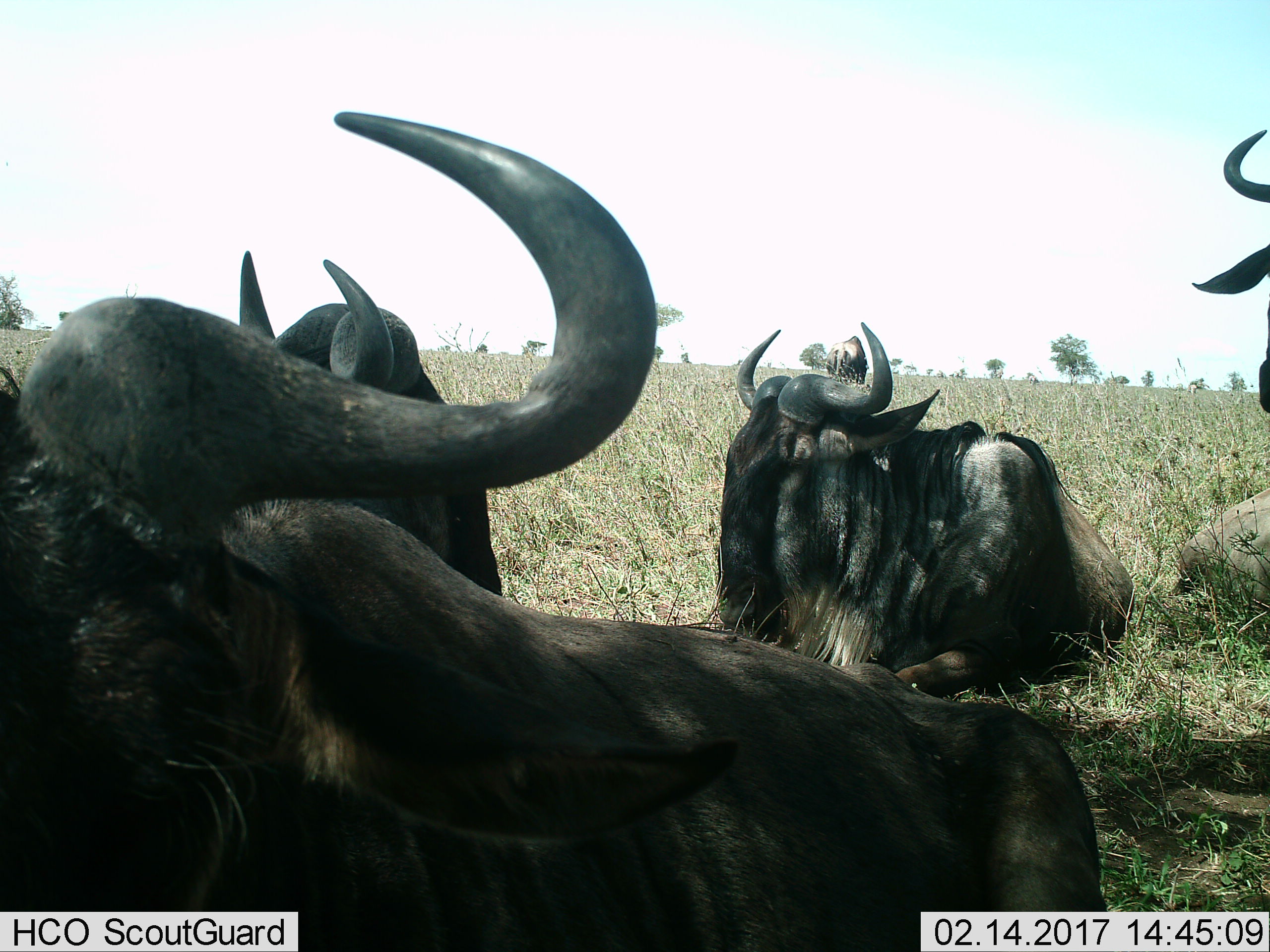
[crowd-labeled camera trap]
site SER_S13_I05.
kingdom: Animalia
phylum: Chordata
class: Mammalia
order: Artiodactyla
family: Bovidae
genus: Connochaetes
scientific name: Connochaetes taurinus taurinus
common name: blue wildebeest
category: wildebeestblue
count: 5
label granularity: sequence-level